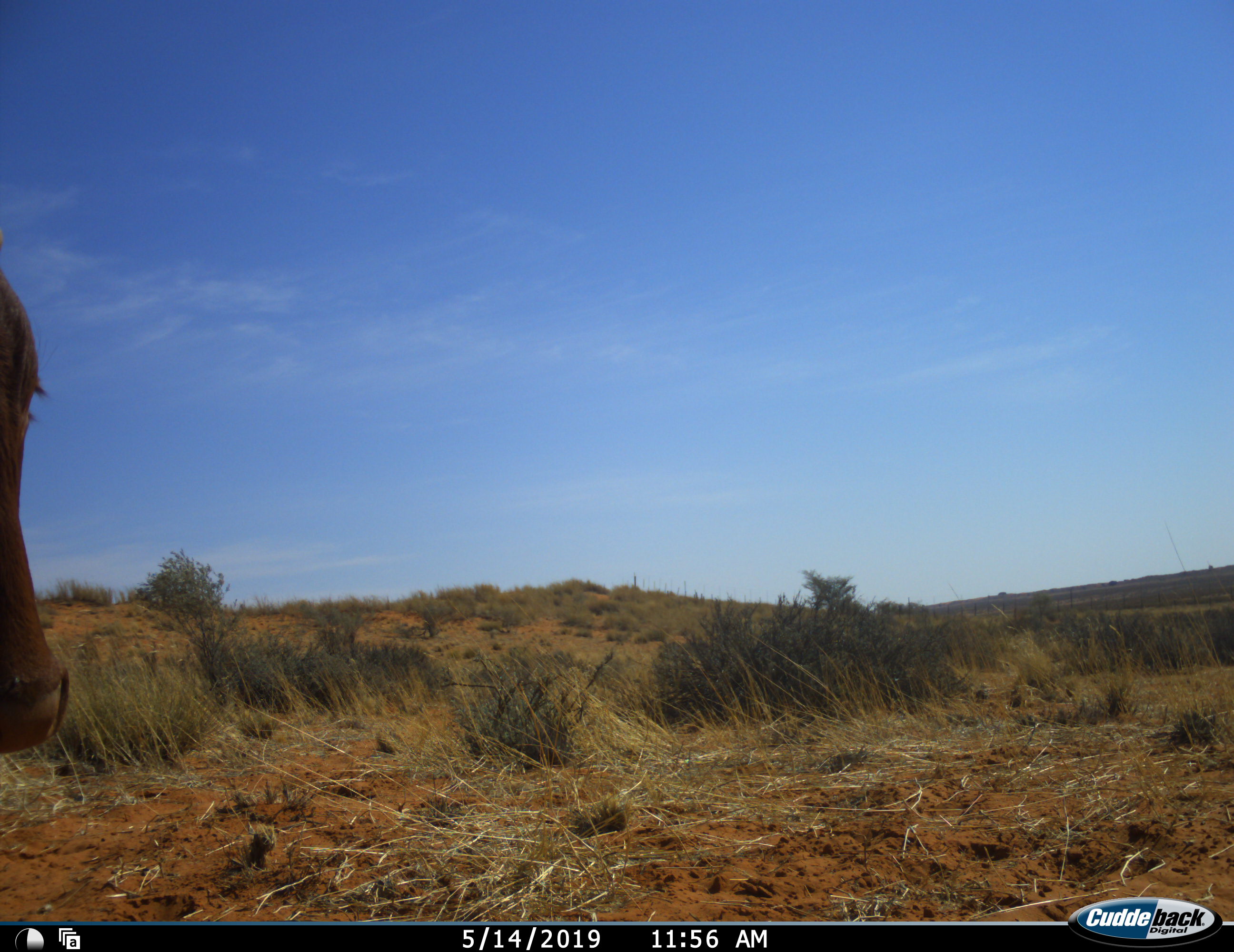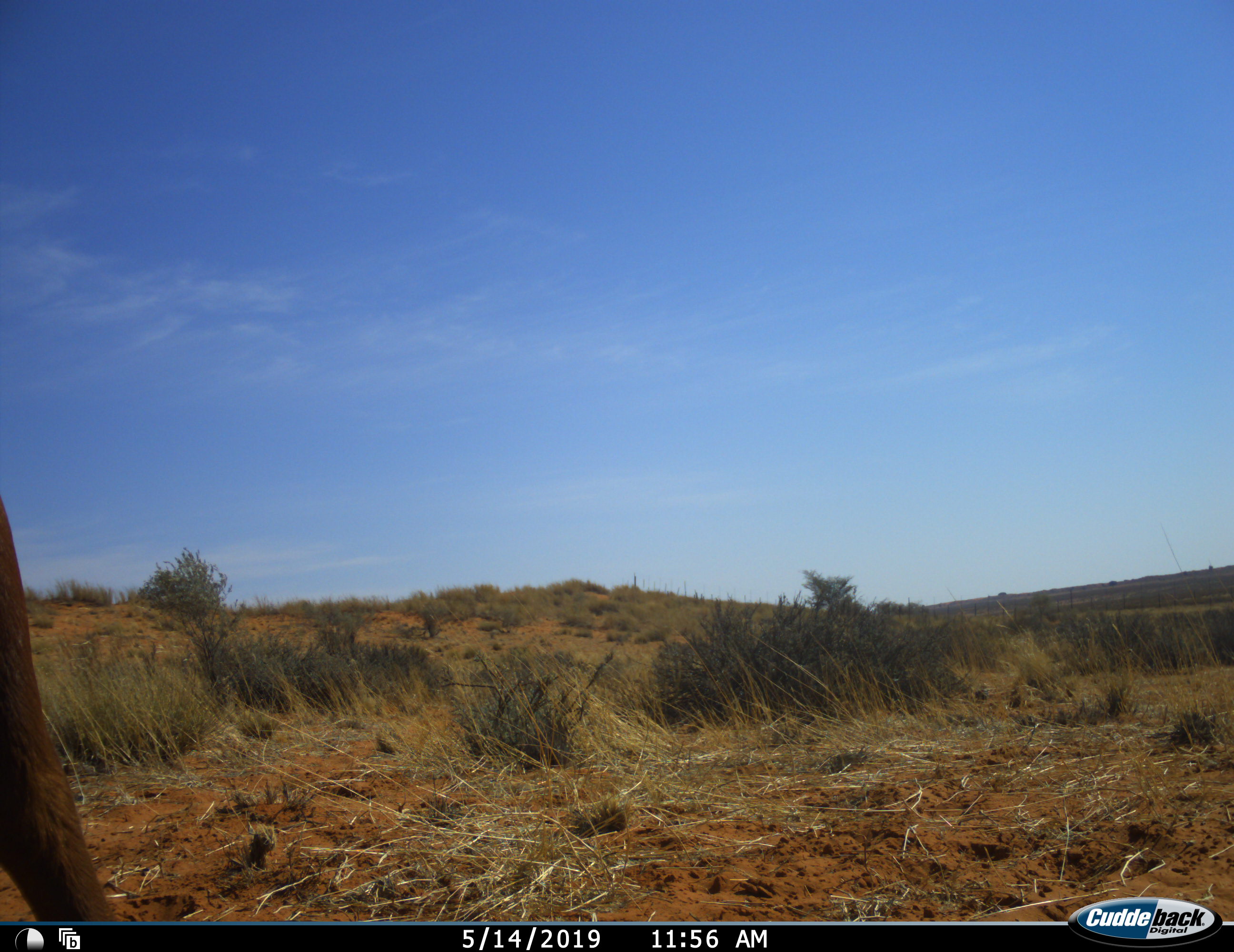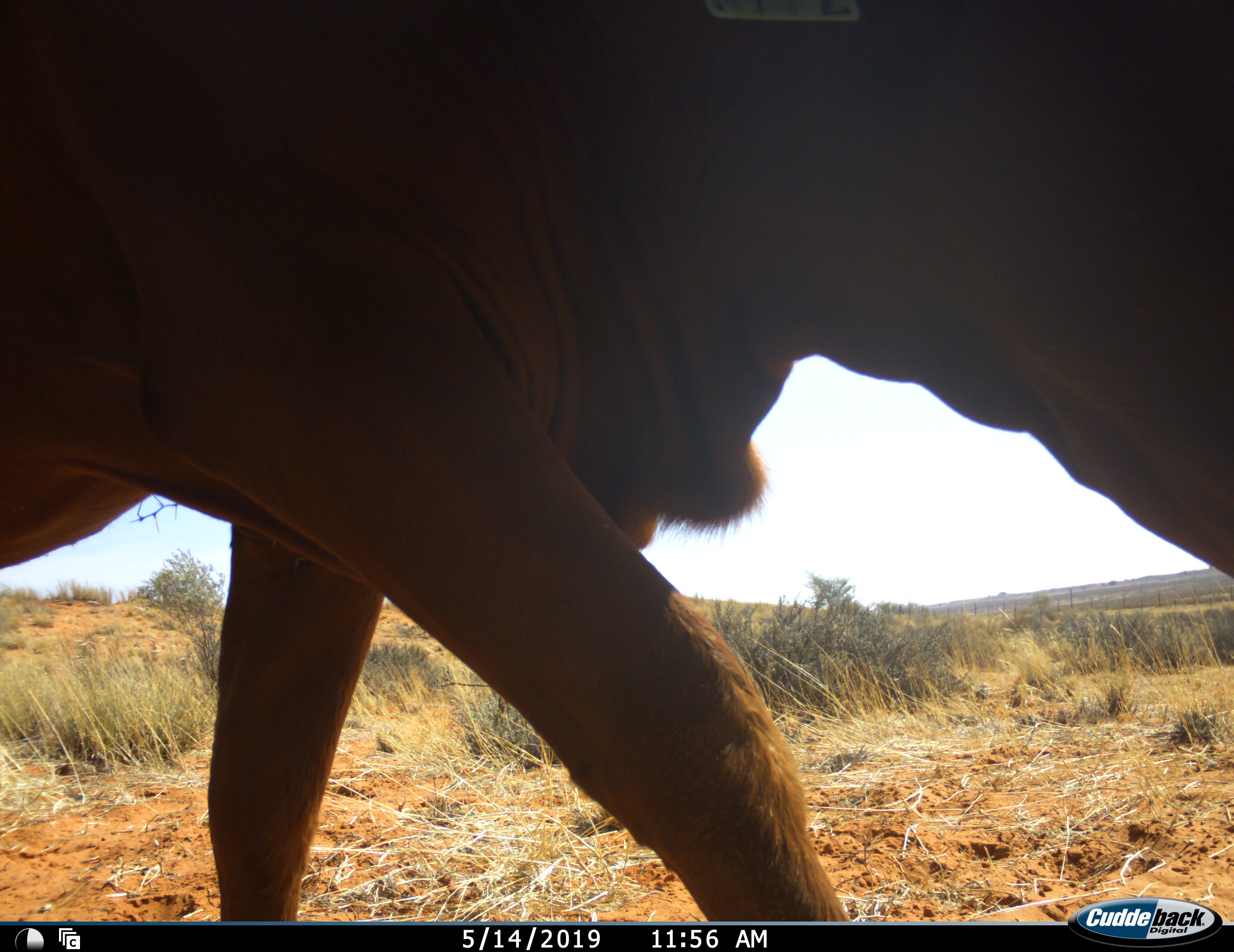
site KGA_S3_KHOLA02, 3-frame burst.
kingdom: Animalia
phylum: Chordata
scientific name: Vertebrata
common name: domestic animal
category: domesticanimal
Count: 1.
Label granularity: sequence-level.